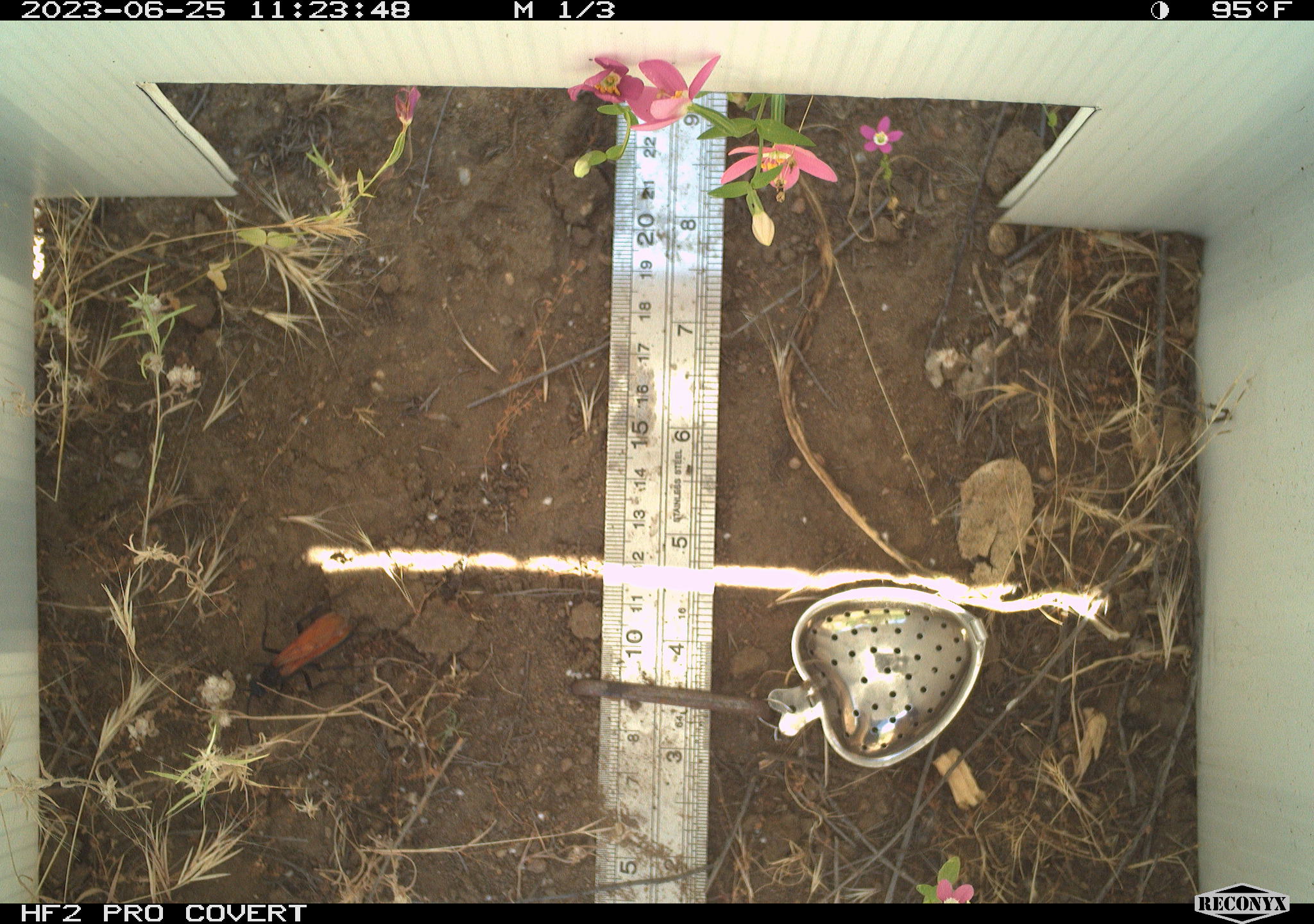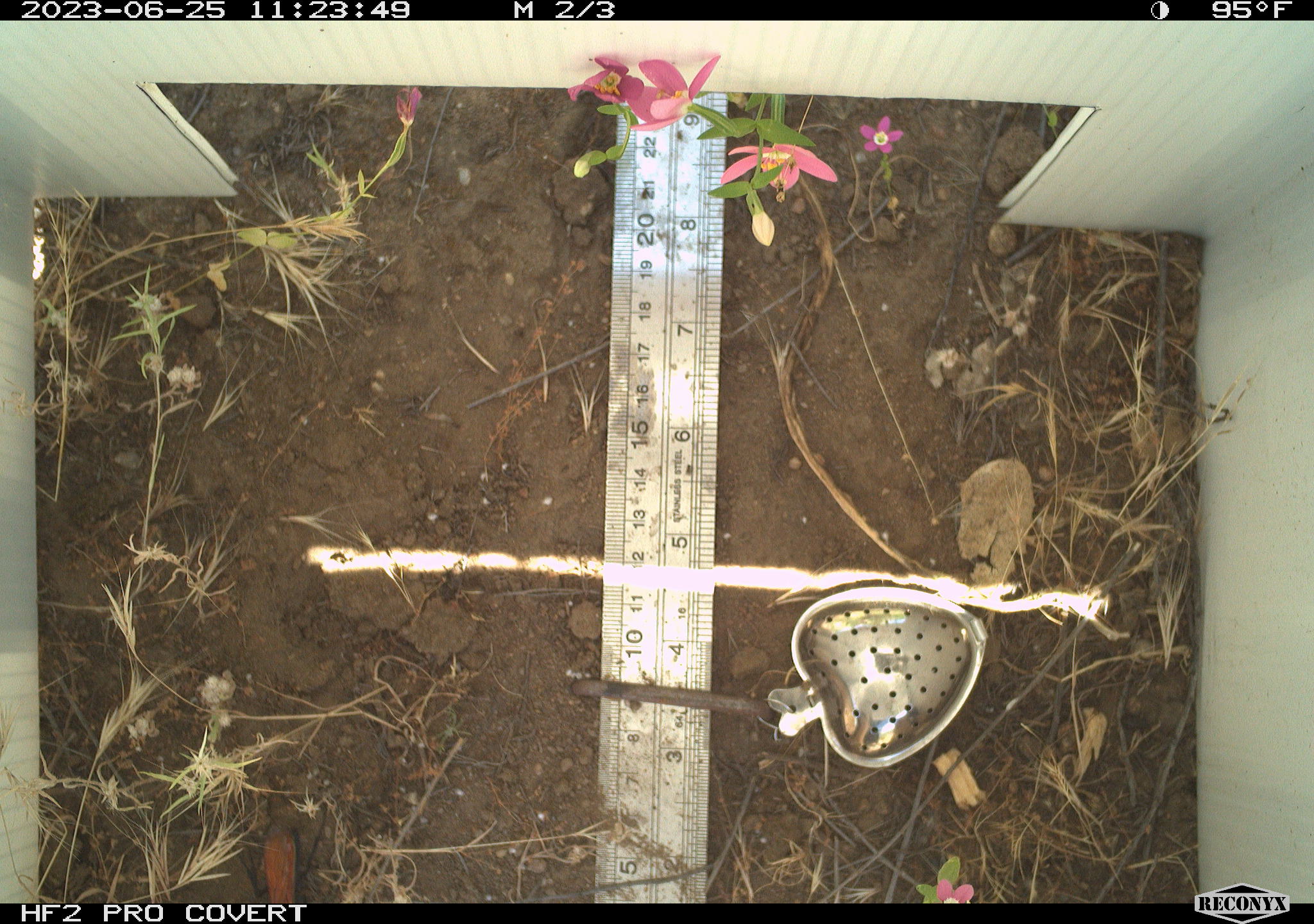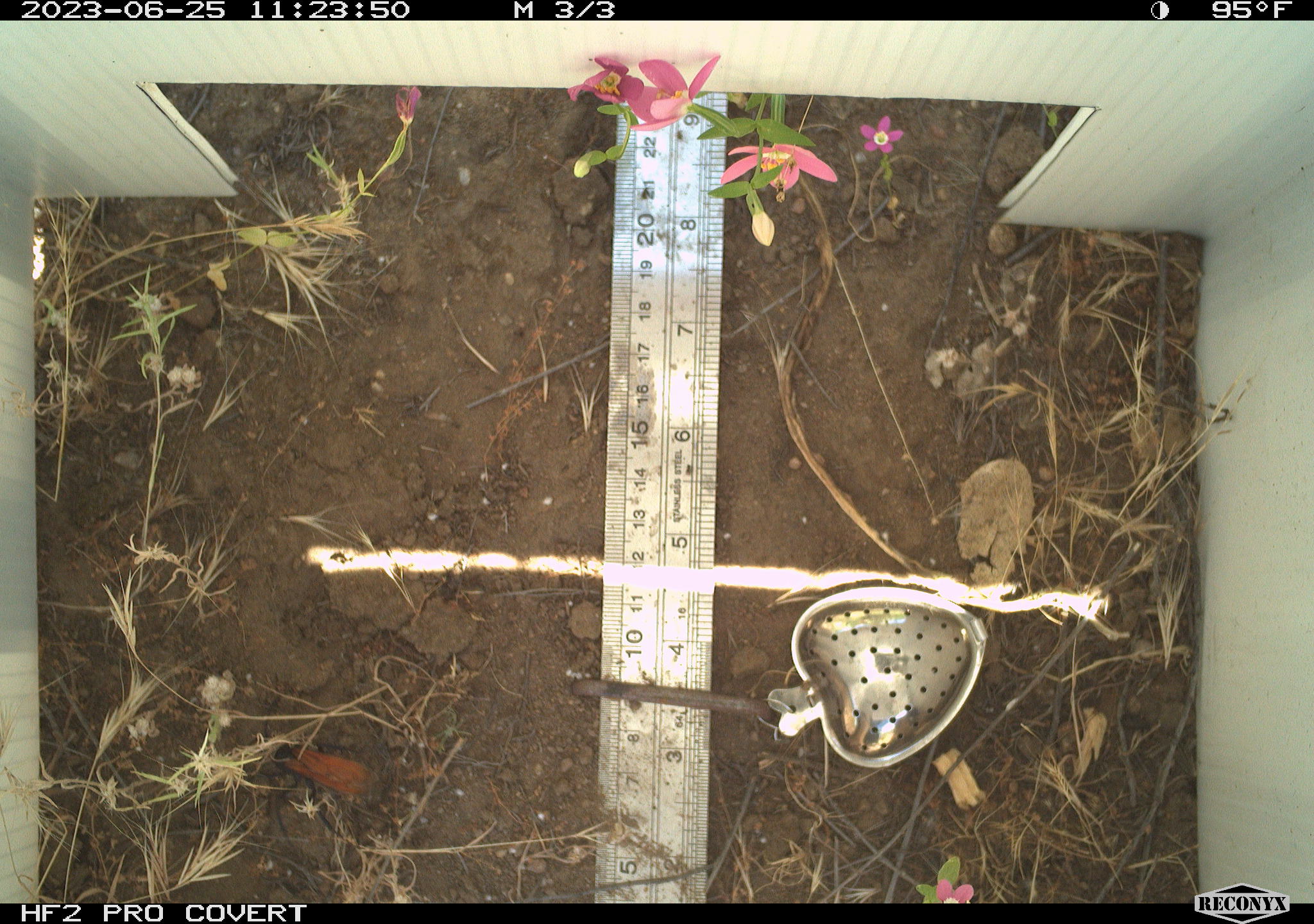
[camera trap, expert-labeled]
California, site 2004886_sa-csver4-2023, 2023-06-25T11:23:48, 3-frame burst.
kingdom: Animalia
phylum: Arthropoda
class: Insecta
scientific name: Insecta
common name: insect